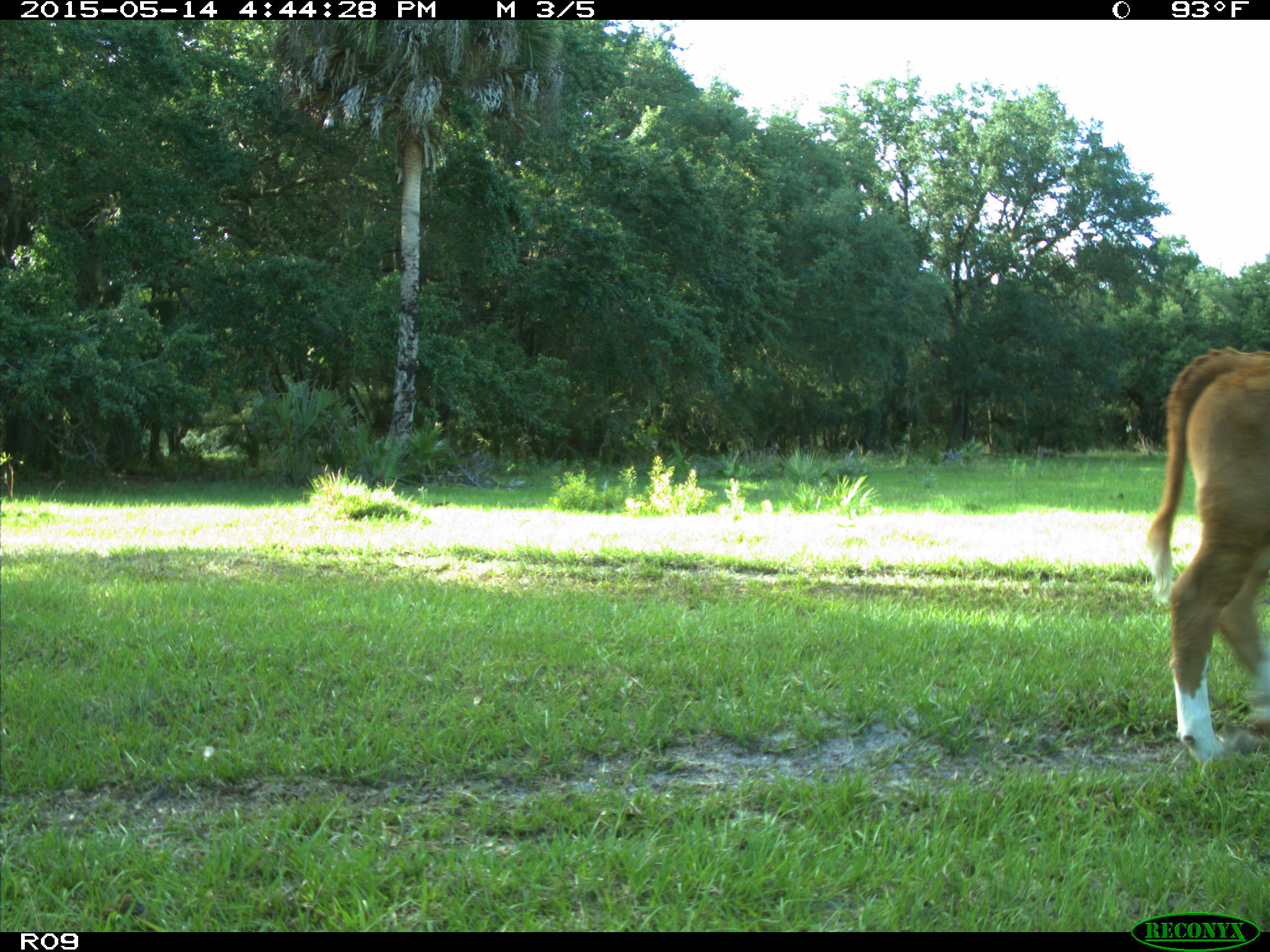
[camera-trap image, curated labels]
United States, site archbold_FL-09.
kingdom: Animalia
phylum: Chordata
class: Mammalia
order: Artiodactyla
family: Bovidae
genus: Bos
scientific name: Bos taurus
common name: domestic cow